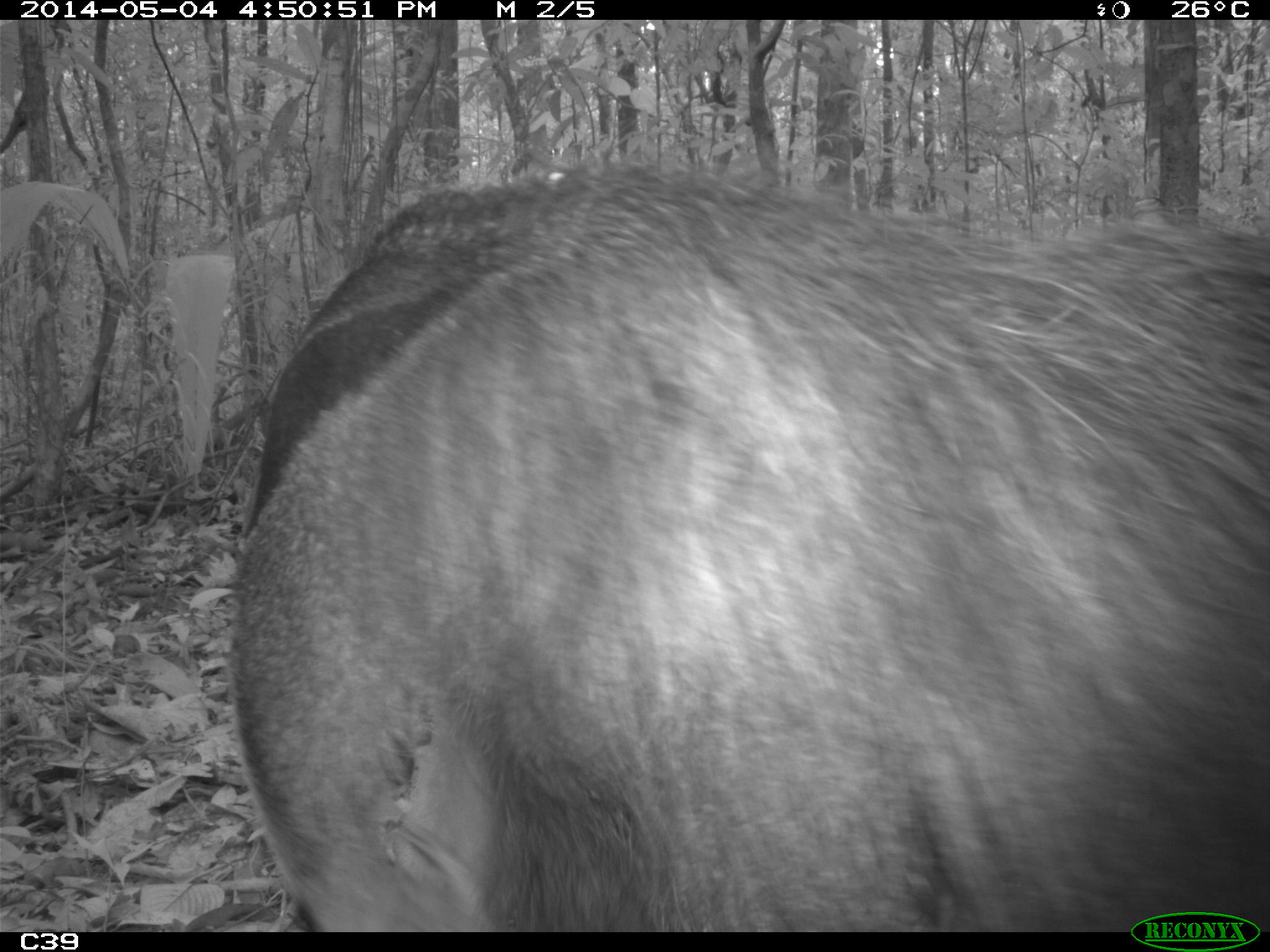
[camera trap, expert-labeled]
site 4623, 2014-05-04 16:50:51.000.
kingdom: Animalia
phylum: Chordata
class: Mammalia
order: Pilosa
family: Myrmecophagidae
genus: Myrmecophaga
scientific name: Myrmecophaga tridactyla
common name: giant anteater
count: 1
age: adult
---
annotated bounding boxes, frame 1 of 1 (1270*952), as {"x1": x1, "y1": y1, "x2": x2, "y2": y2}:
myrmecophaga tridactyla: {"x1": 225, "y1": 159, "x2": 1270, "y2": 930}